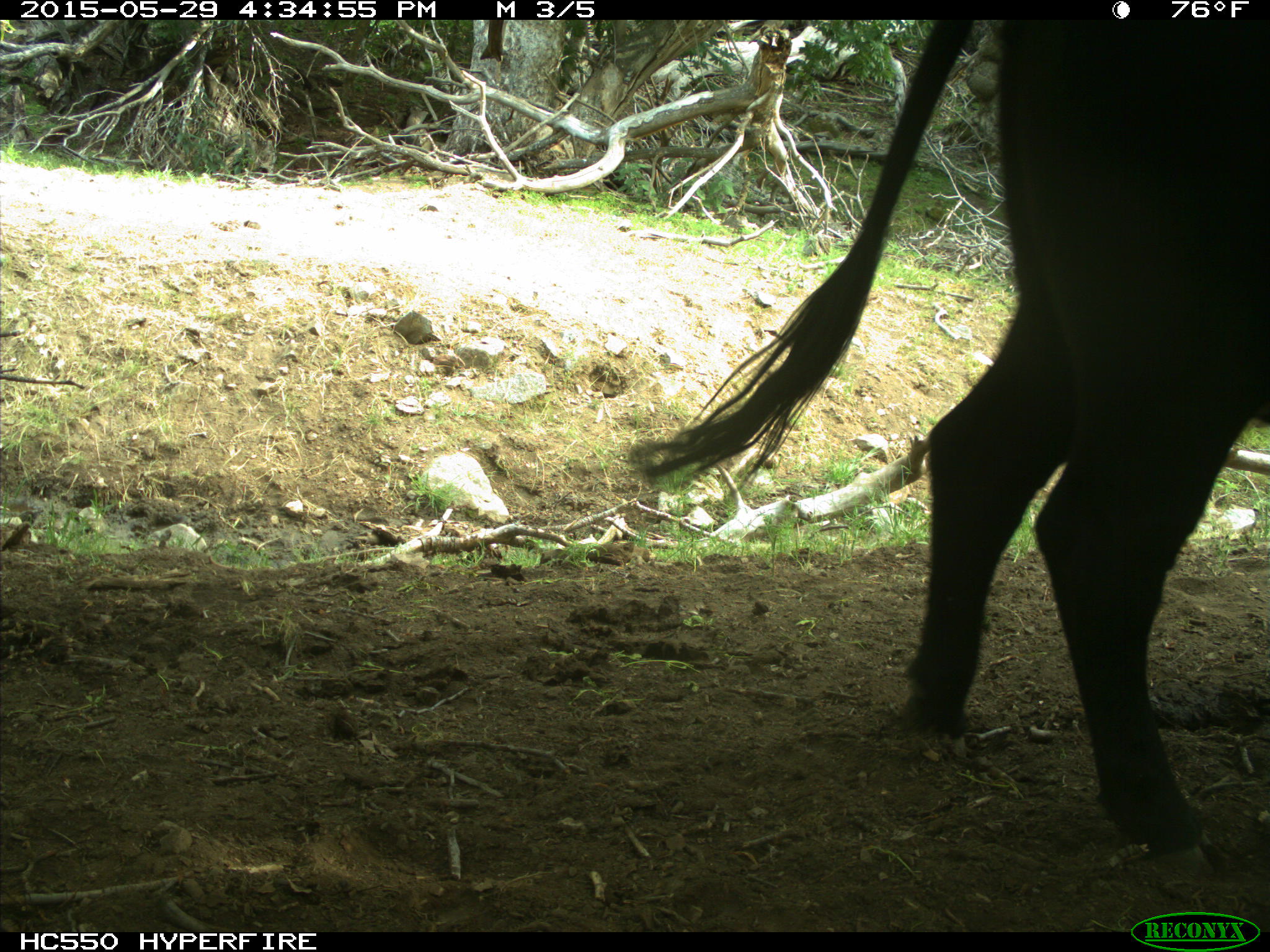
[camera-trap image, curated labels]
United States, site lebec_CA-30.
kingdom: Animalia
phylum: Chordata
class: Mammalia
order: Artiodactyla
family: Bovidae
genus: Bos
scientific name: Bos taurus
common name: domestic cow